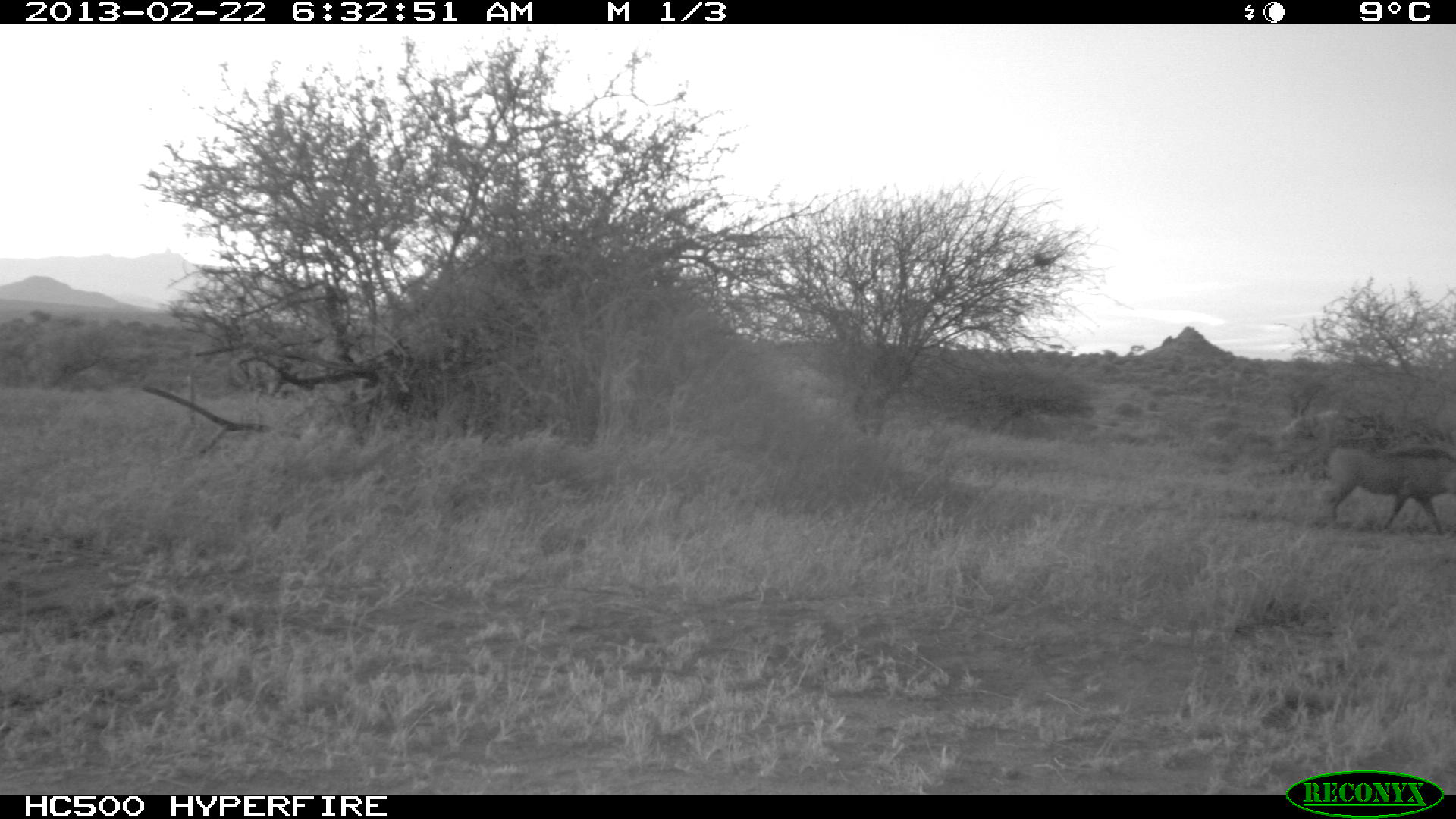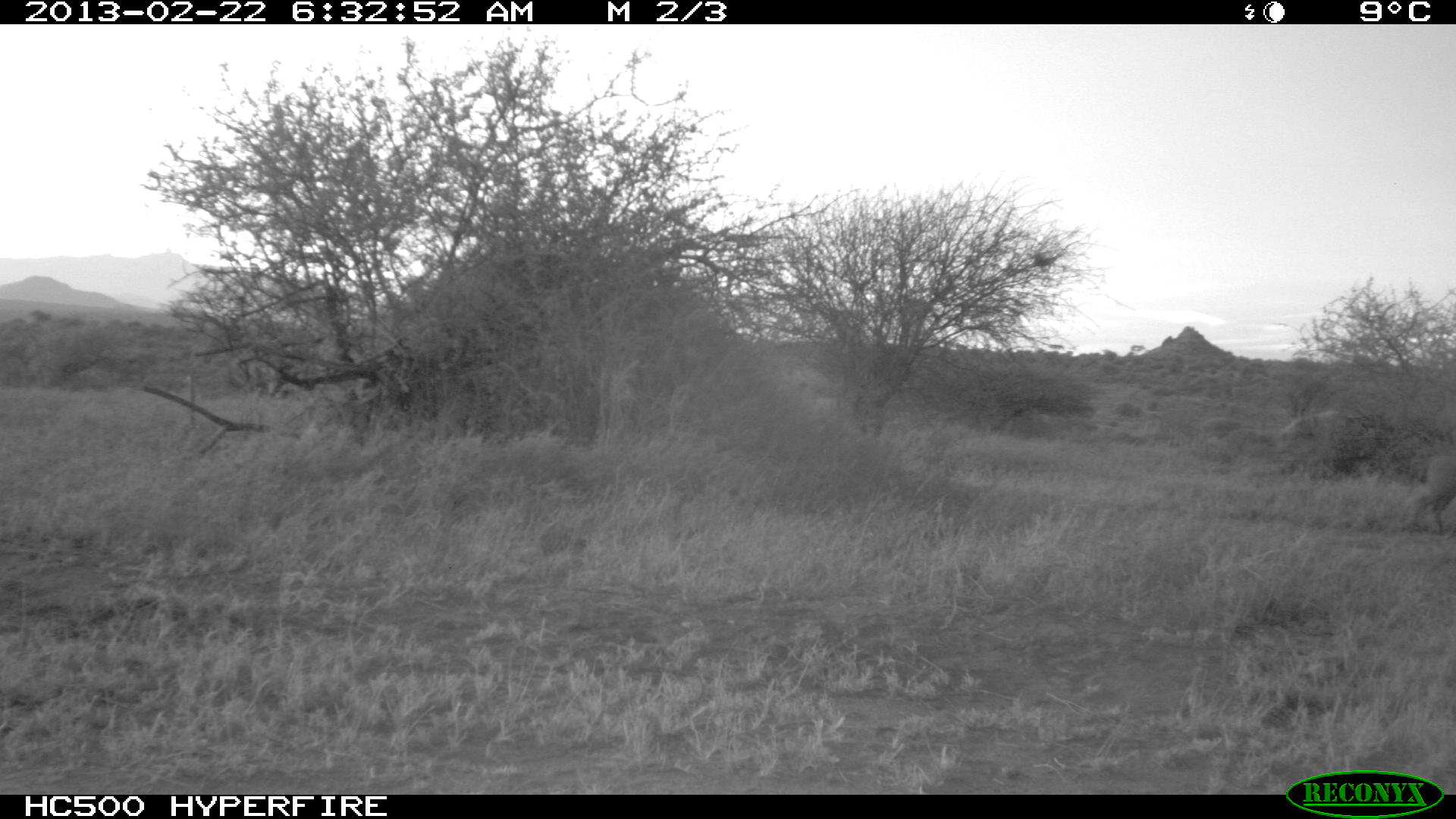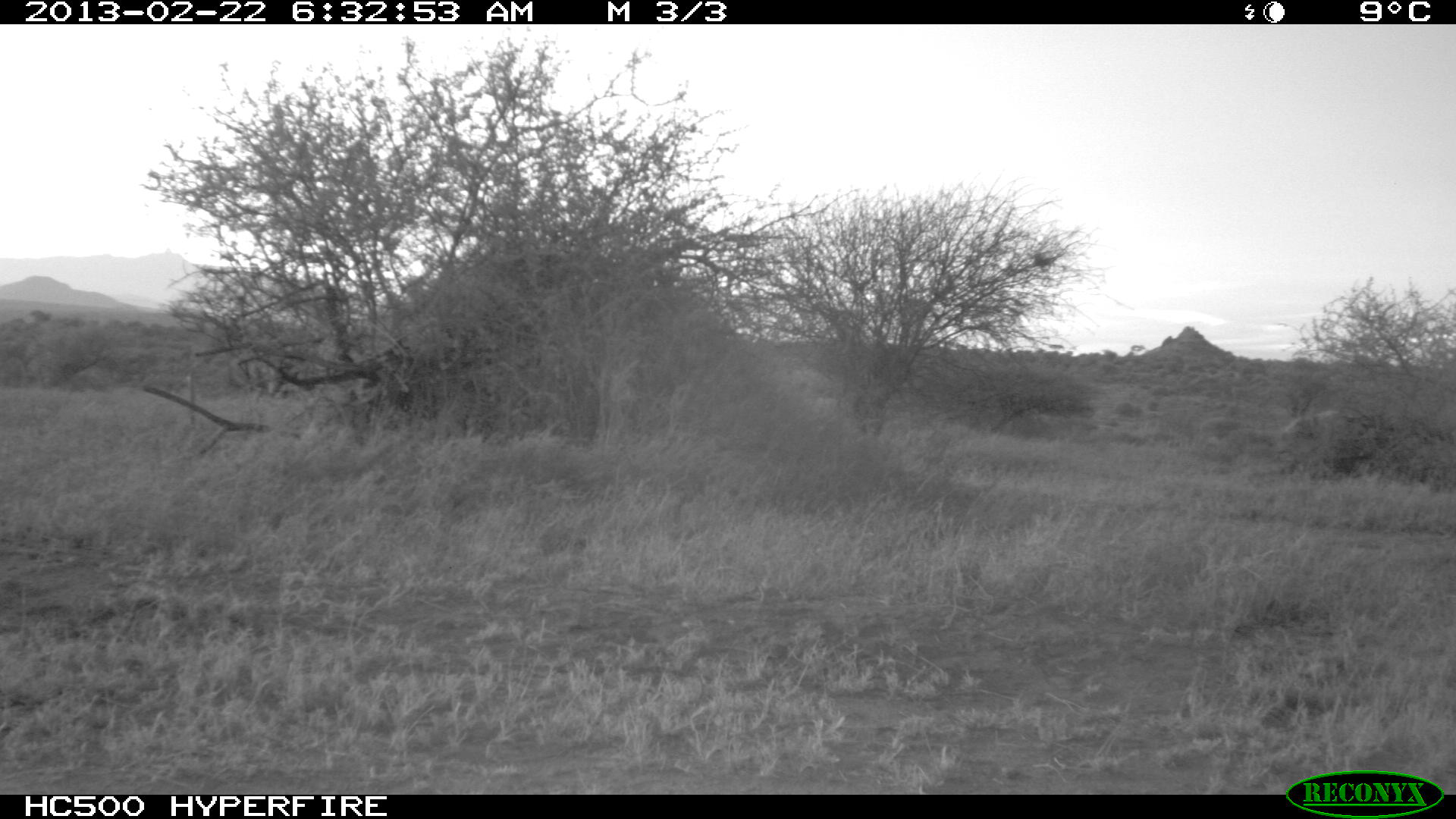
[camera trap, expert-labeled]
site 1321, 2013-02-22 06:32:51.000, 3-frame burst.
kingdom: Animalia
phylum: Chordata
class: Mammalia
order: Artiodactyla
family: Suidae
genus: Phacochoerus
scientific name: Phacochoerus africanus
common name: common warthog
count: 1